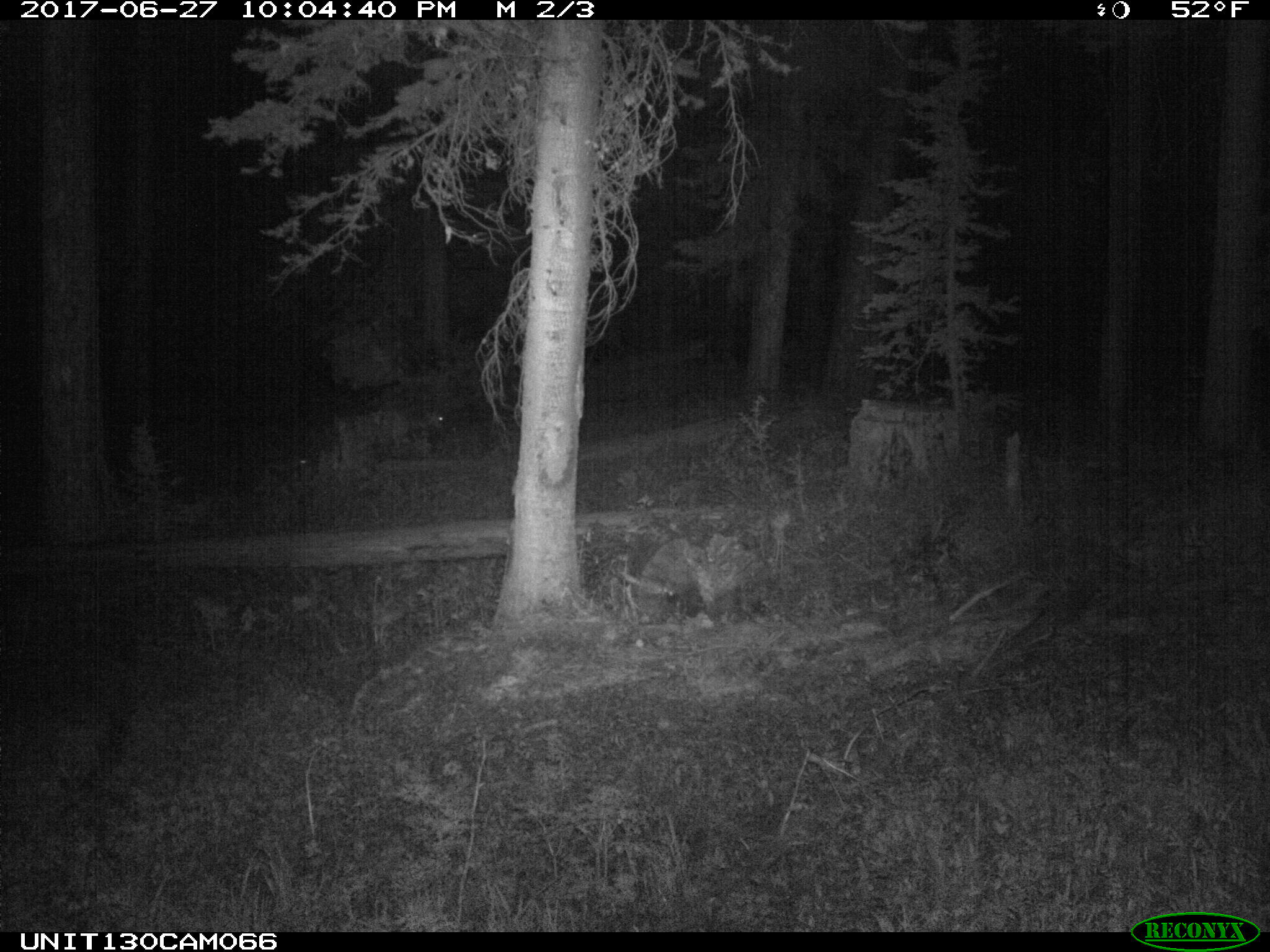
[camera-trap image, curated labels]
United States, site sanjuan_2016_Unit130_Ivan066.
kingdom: Animalia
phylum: Chordata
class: Mammalia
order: Artiodactyla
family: Cervidae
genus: Odocoileus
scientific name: Odocoileus hemionus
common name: mule deer